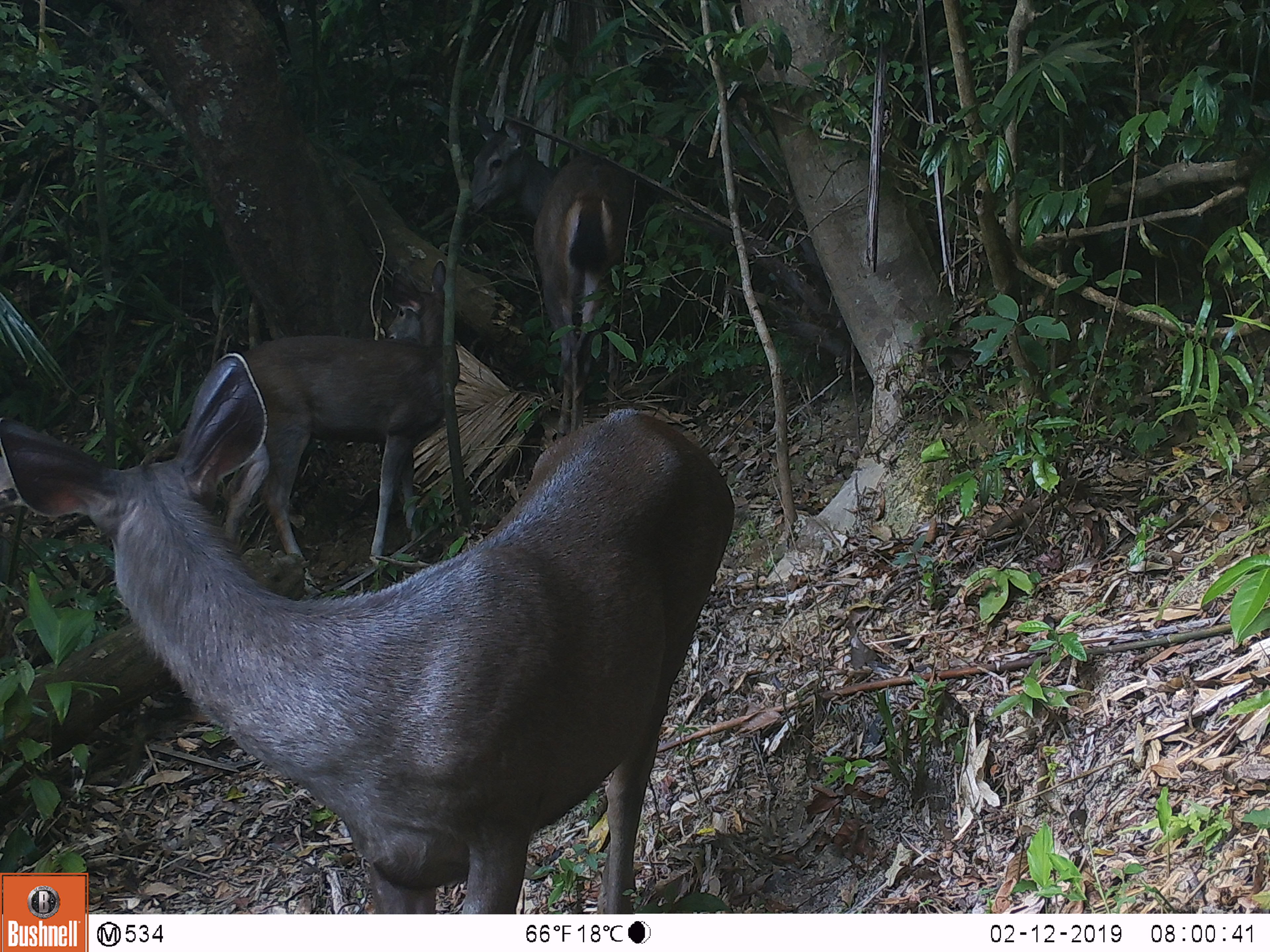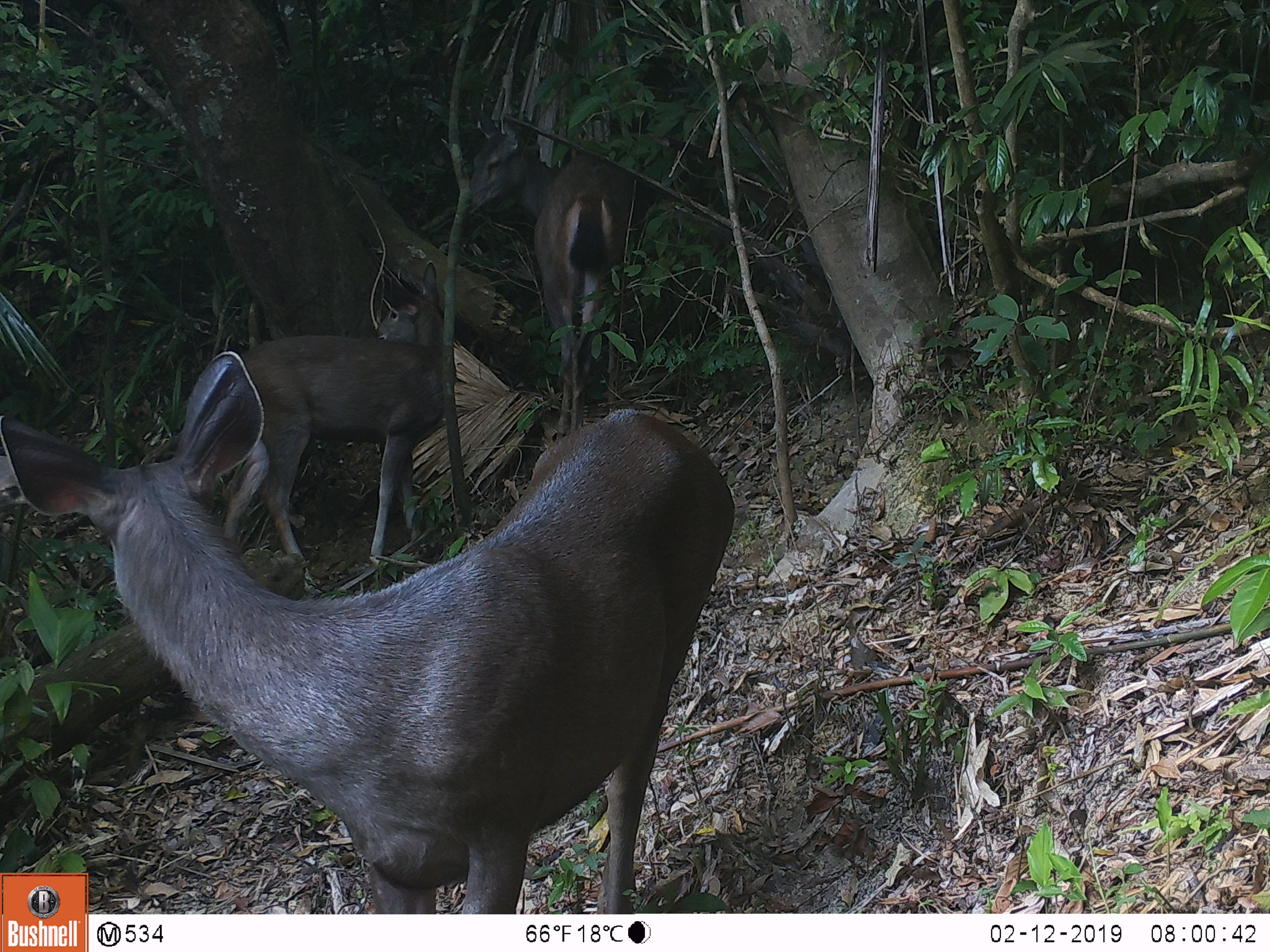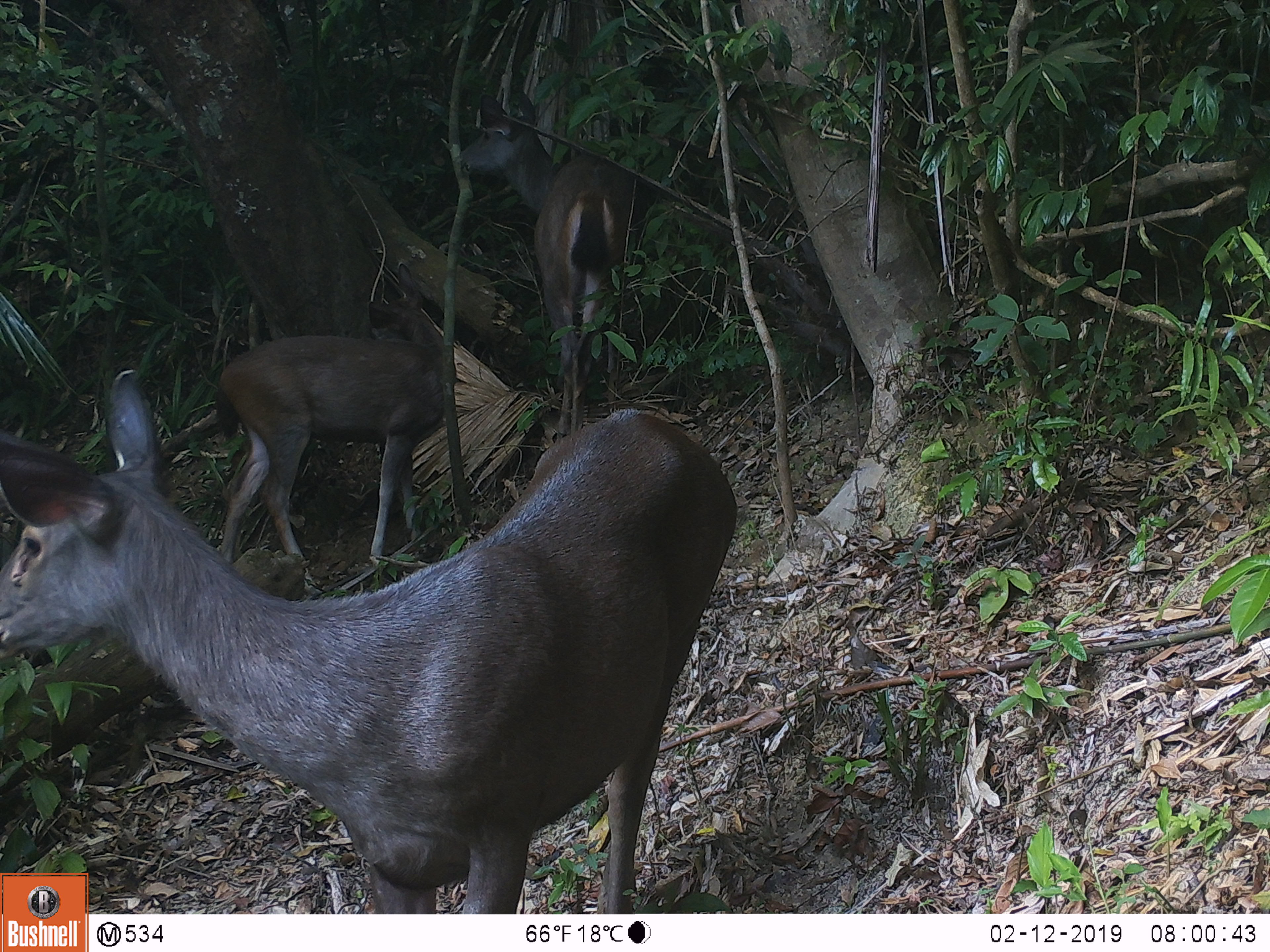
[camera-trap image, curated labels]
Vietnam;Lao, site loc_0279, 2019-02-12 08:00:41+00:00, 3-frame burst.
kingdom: Animalia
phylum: Chordata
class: Mammalia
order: Artiodactyla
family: Cervidae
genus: Rusa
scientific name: Rusa unicolor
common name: sambar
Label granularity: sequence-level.